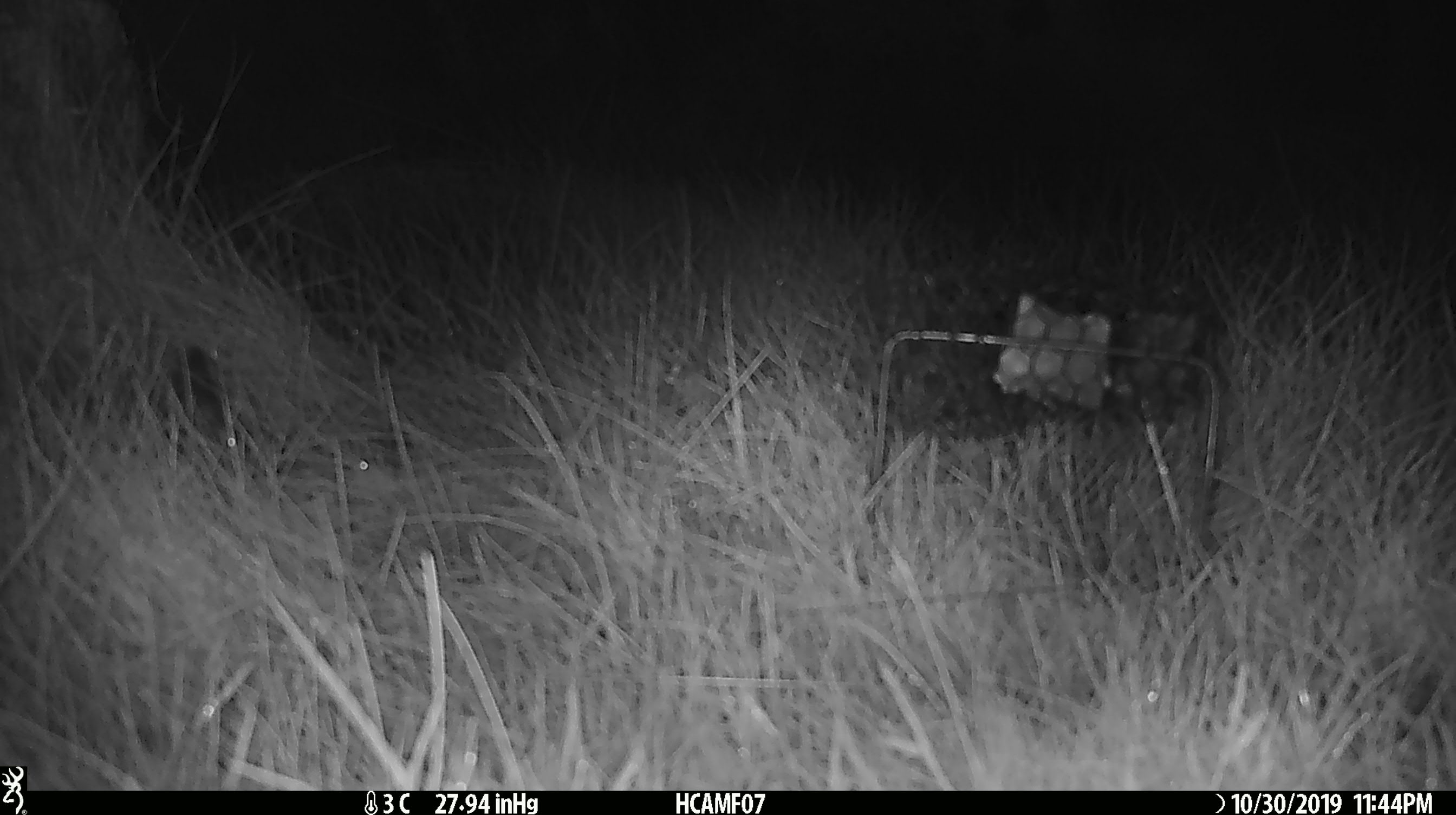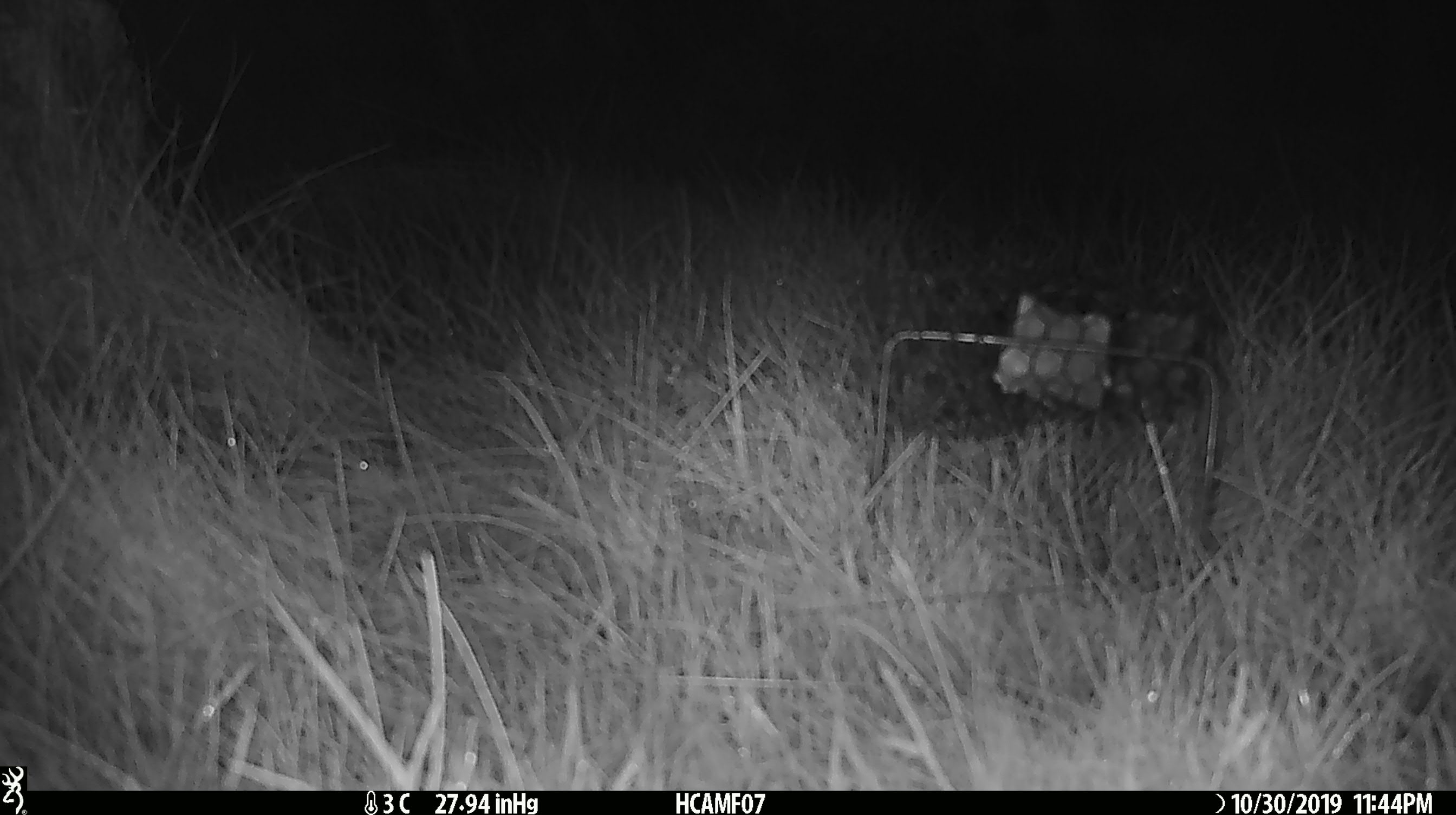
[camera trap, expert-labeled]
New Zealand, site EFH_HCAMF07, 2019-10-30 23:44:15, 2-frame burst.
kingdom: Animalia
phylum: Chordata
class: Mammalia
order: Rodentia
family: Muridae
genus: Mus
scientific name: Mus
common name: mouse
Mouse (Mus).